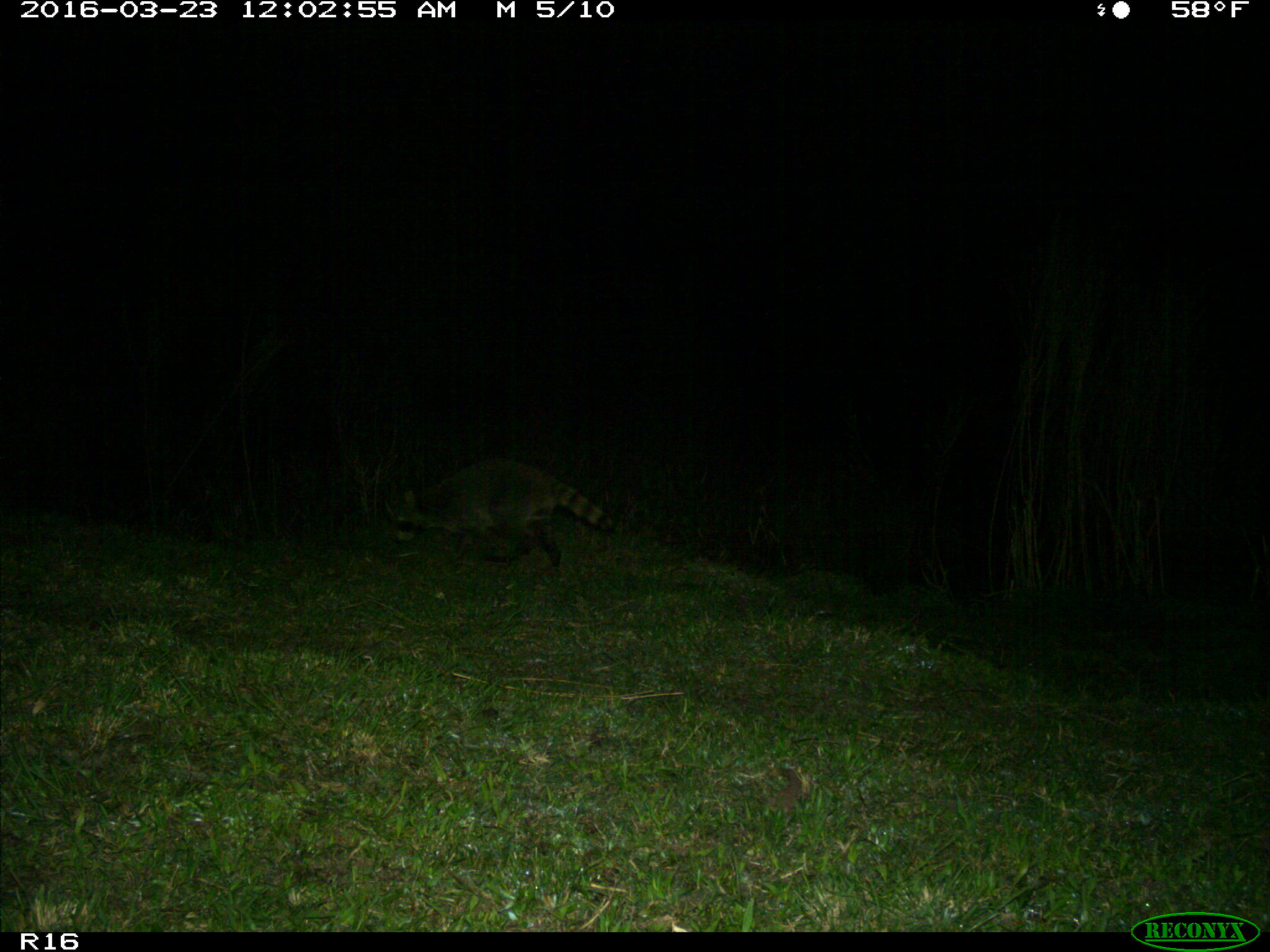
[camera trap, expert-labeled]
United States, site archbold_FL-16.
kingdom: Animalia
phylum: Chordata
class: Mammalia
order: Carnivora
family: Procyonidae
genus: Procyon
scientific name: Procyon lotor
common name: common raccoon